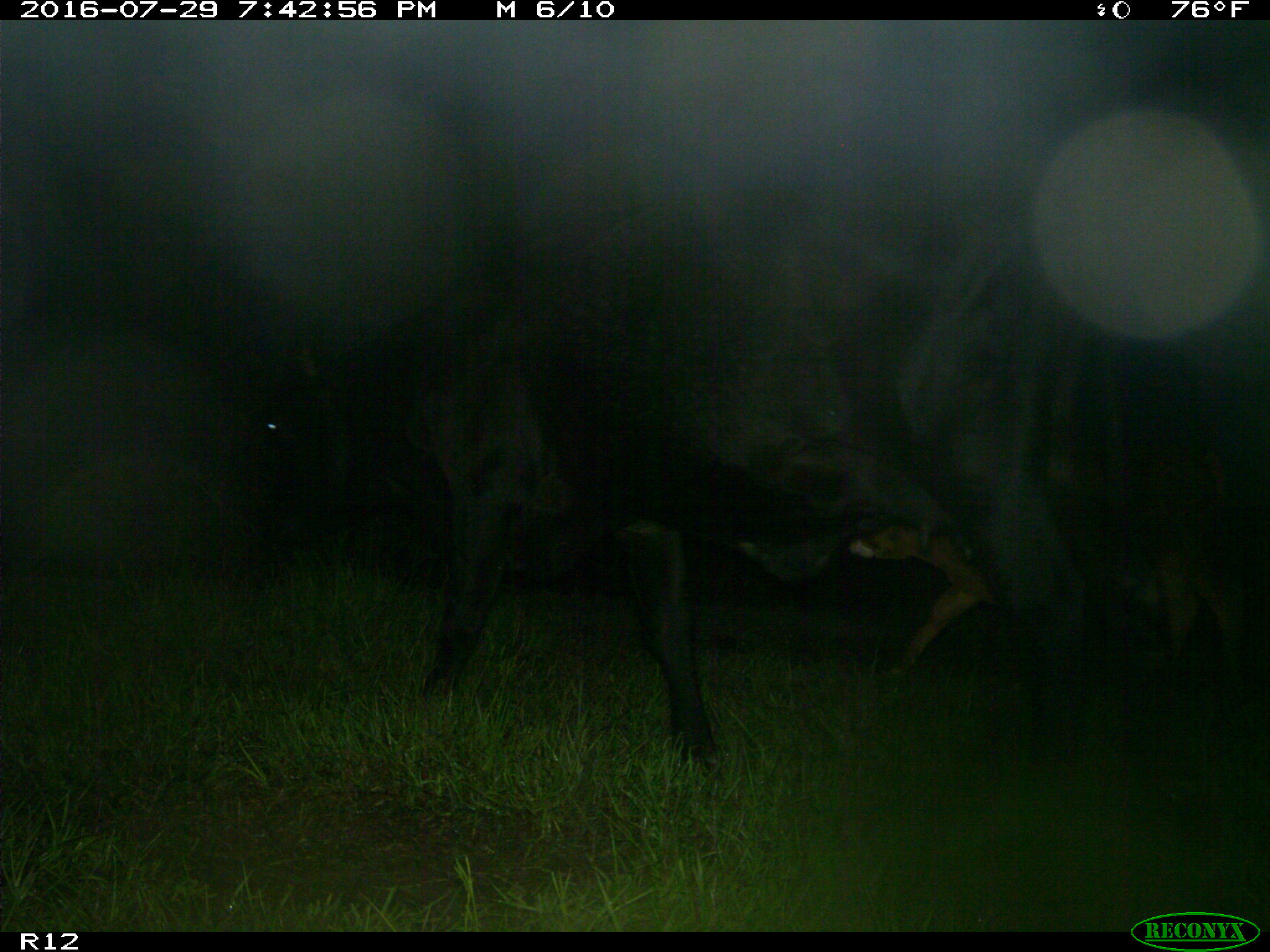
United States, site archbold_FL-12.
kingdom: Animalia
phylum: Chordata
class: Mammalia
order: Artiodactyla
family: Bovidae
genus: Bos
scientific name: Bos taurus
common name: domestic cow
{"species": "Bos taurus (domestic cow)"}